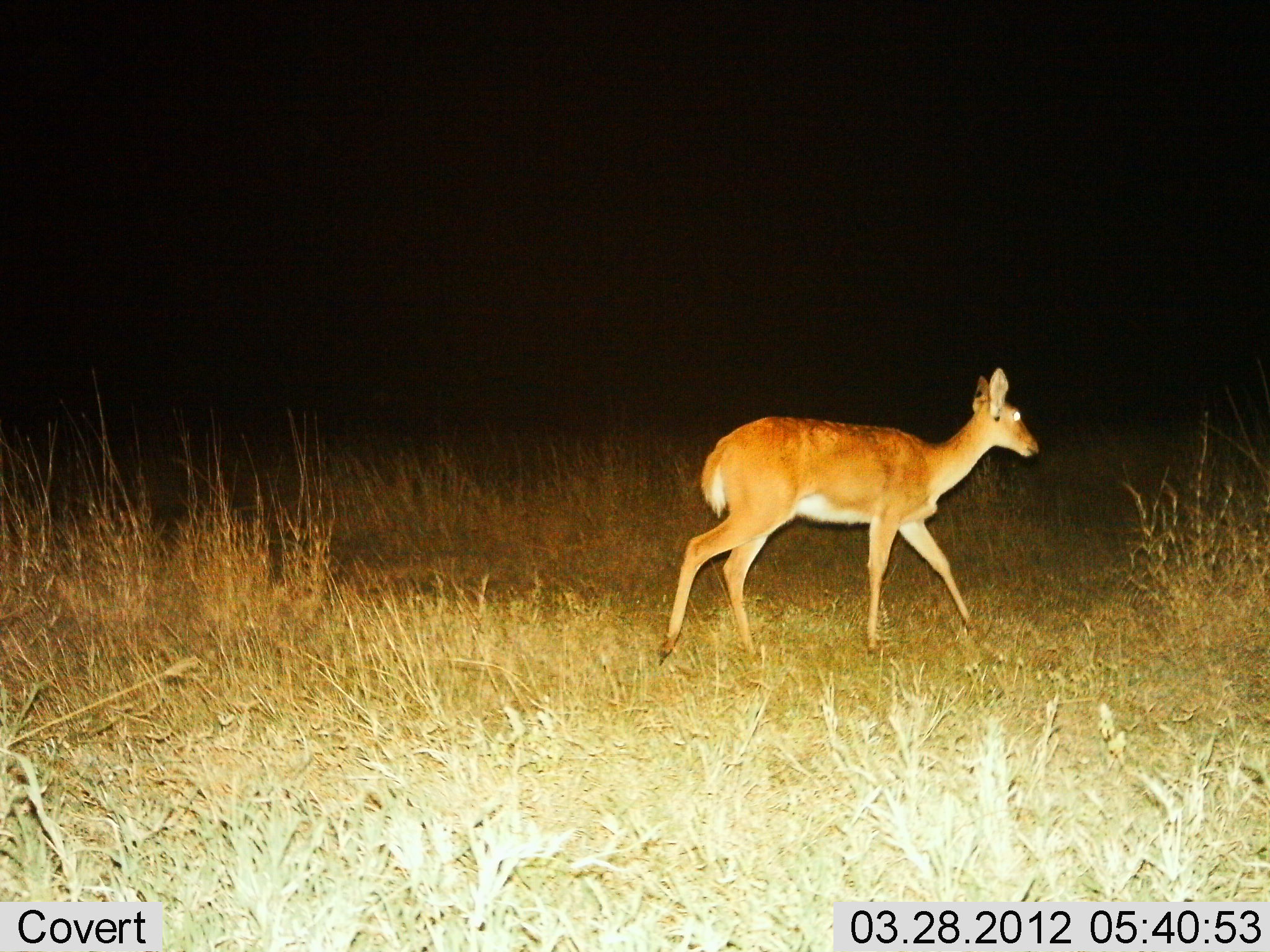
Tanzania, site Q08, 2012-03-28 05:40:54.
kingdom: Animalia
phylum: Chordata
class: Mammalia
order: Artiodactyla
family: Bovidae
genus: Redunca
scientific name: Redunca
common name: reedbuck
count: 1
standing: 5%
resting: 0%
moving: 95%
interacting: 0%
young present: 0%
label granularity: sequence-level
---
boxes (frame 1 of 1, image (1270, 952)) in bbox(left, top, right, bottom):
animal: bbox(654, 364, 1040, 666)